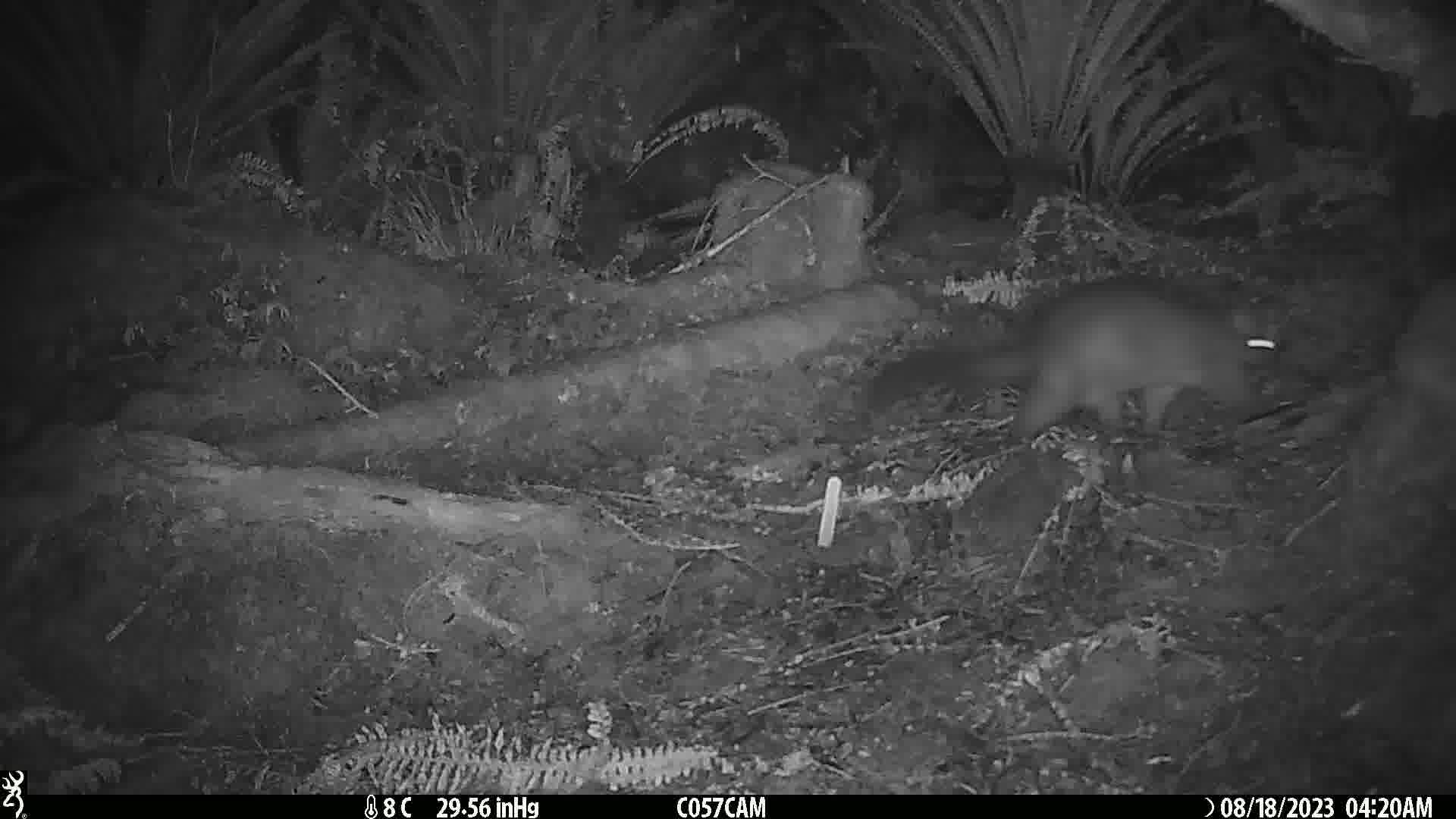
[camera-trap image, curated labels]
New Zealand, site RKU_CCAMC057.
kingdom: Animalia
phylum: Chordata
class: Mammalia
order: Diprotodontia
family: Phalangeridae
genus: Trichosurus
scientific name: Trichosurus vulpecula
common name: common brushtail possum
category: possum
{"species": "possum (common brushtail possum) (Trichosurus vulpecula)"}